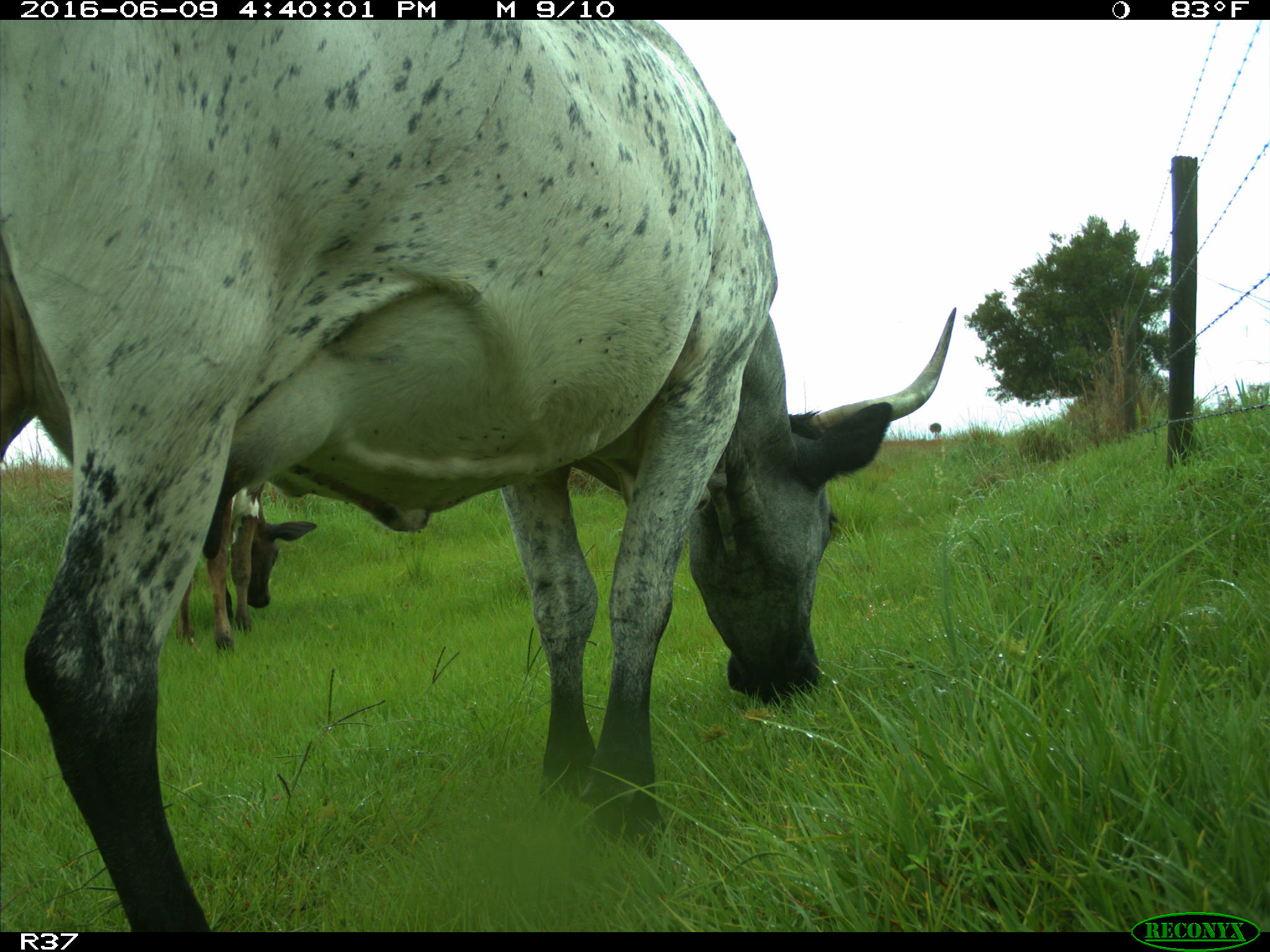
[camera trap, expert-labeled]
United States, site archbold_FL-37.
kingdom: Animalia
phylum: Chordata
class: Mammalia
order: Artiodactyla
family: Bovidae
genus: Bos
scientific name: Bos taurus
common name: domestic cow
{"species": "Bos taurus (domestic cow)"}